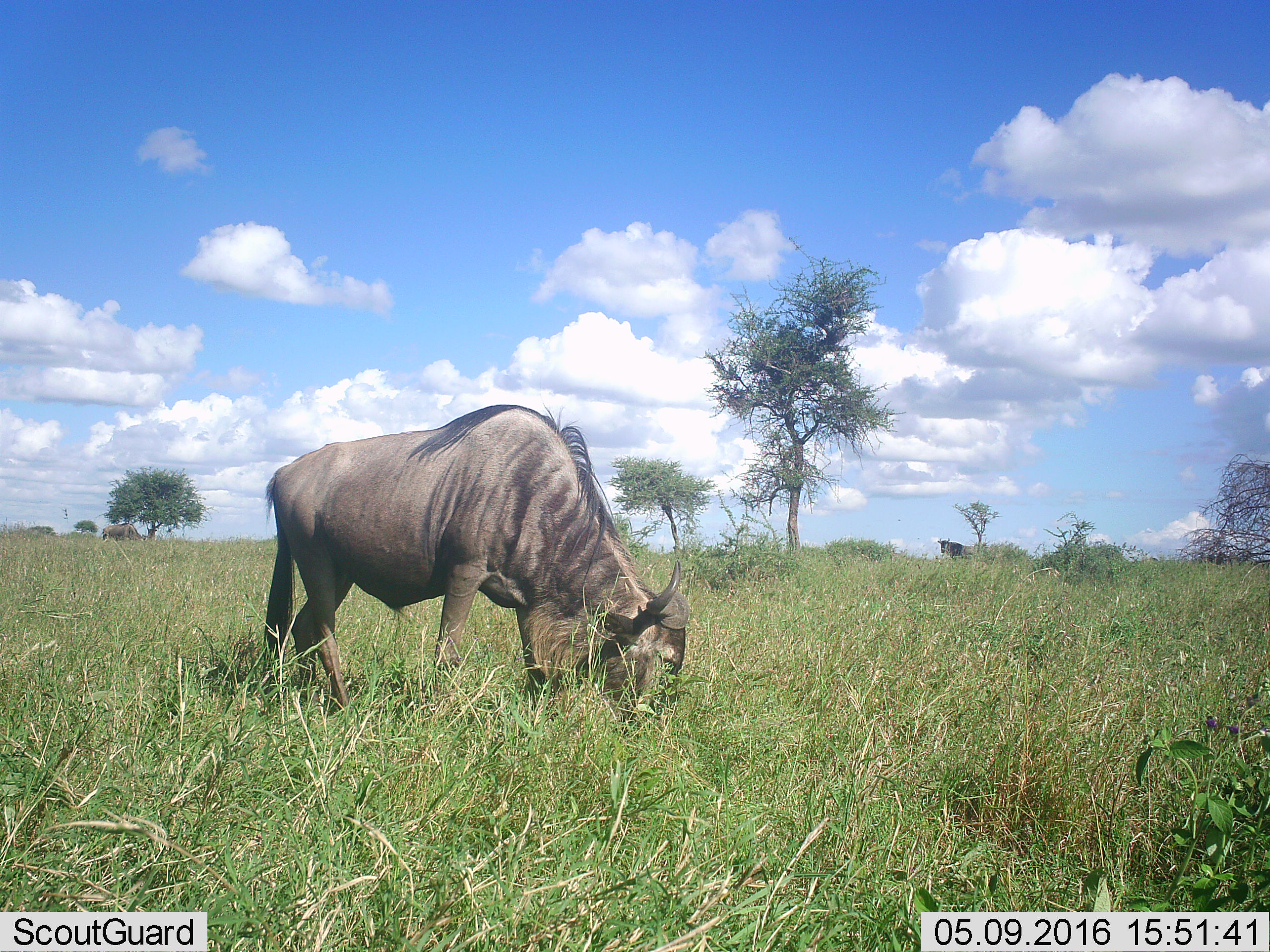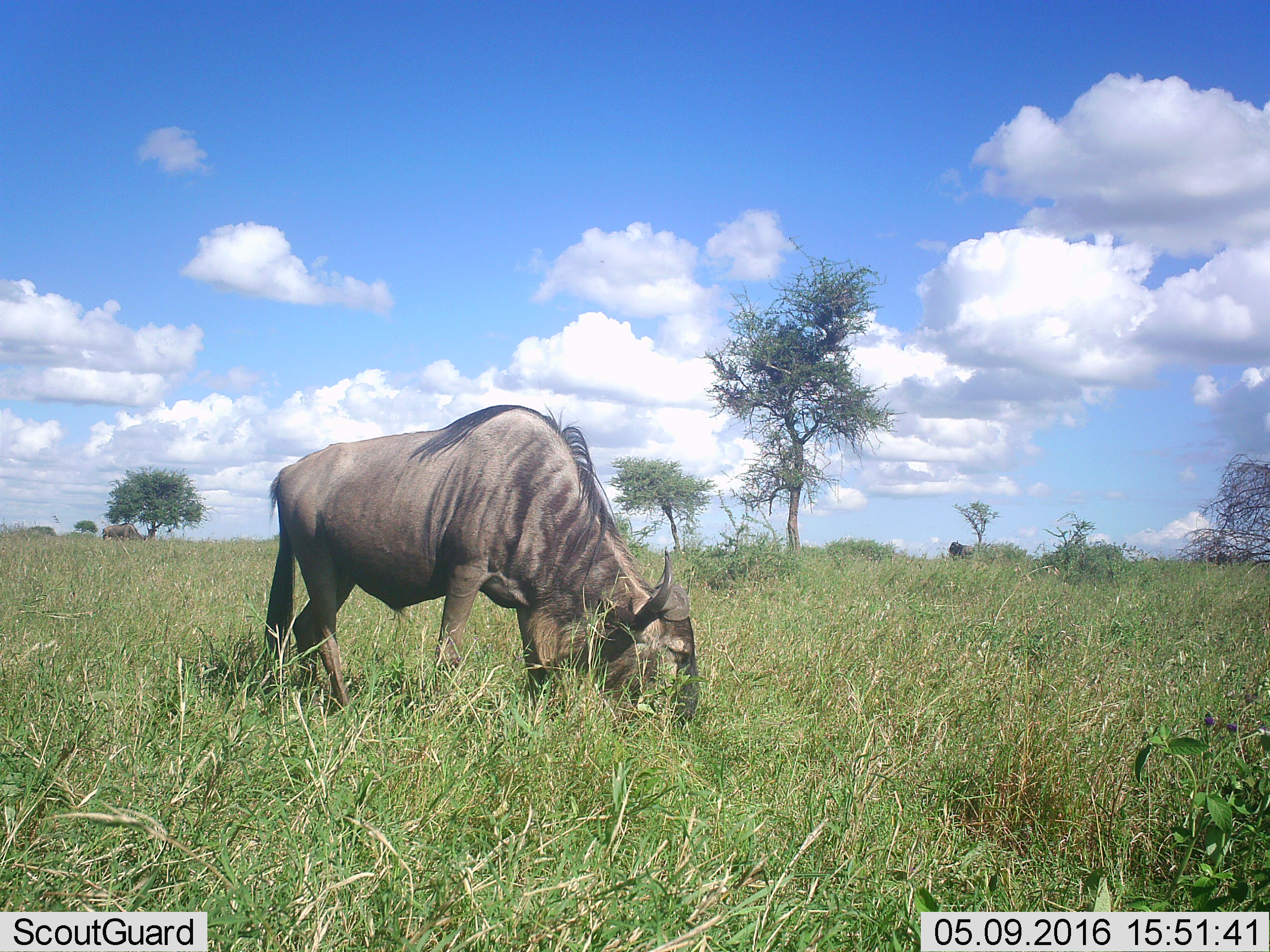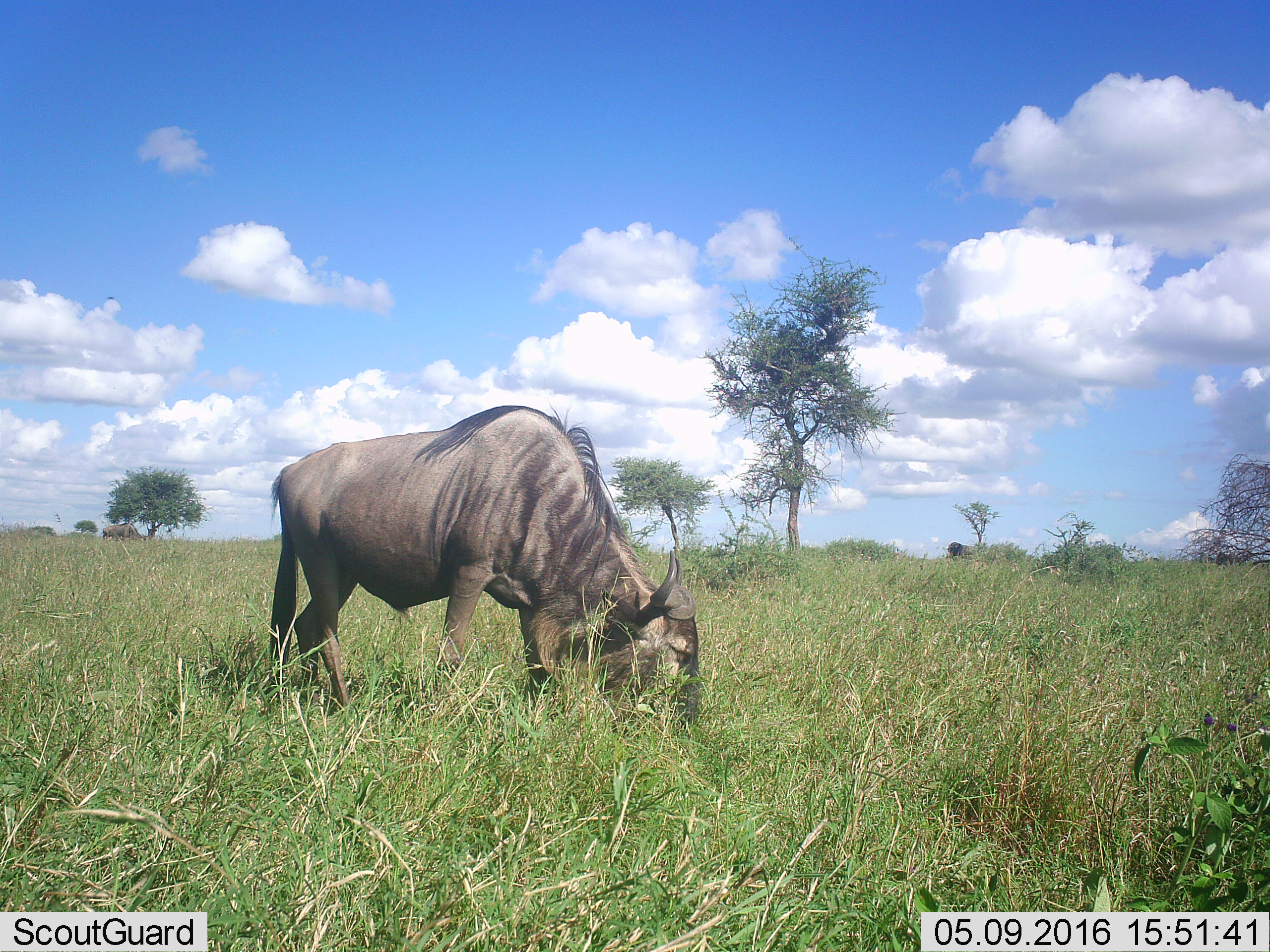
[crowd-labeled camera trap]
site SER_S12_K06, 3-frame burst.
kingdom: Animalia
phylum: Chordata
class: Mammalia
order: Artiodactyla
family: Bovidae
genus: Connochaetes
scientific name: Connochaetes taurinus taurinus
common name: blue wildebeest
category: wildebeestblue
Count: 3.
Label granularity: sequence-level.